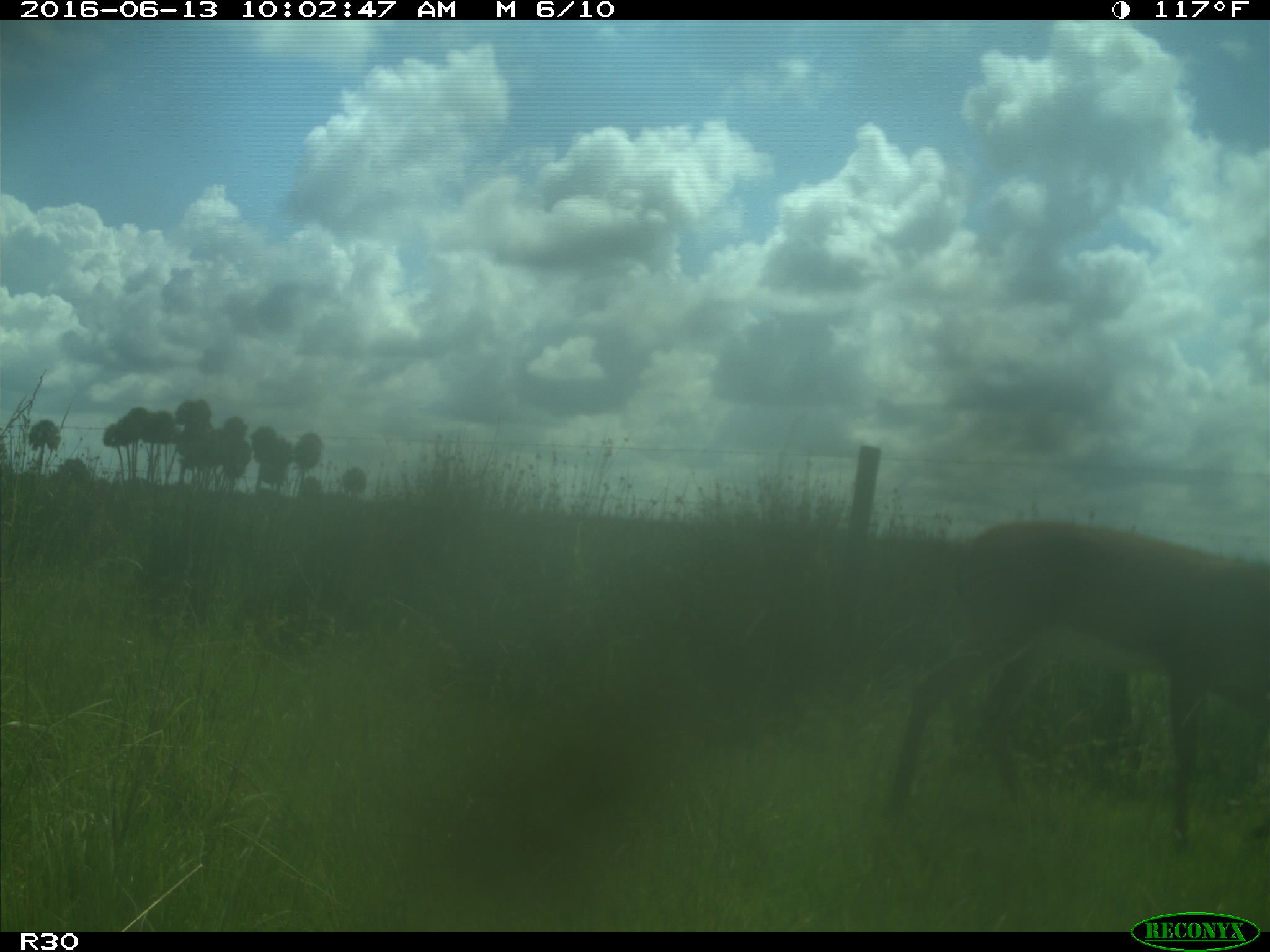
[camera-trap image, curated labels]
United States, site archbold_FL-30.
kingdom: Animalia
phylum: Chordata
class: Mammalia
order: Artiodactyla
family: Cervidae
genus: Odocoileus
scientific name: Odocoileus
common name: deer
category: unidentified deer